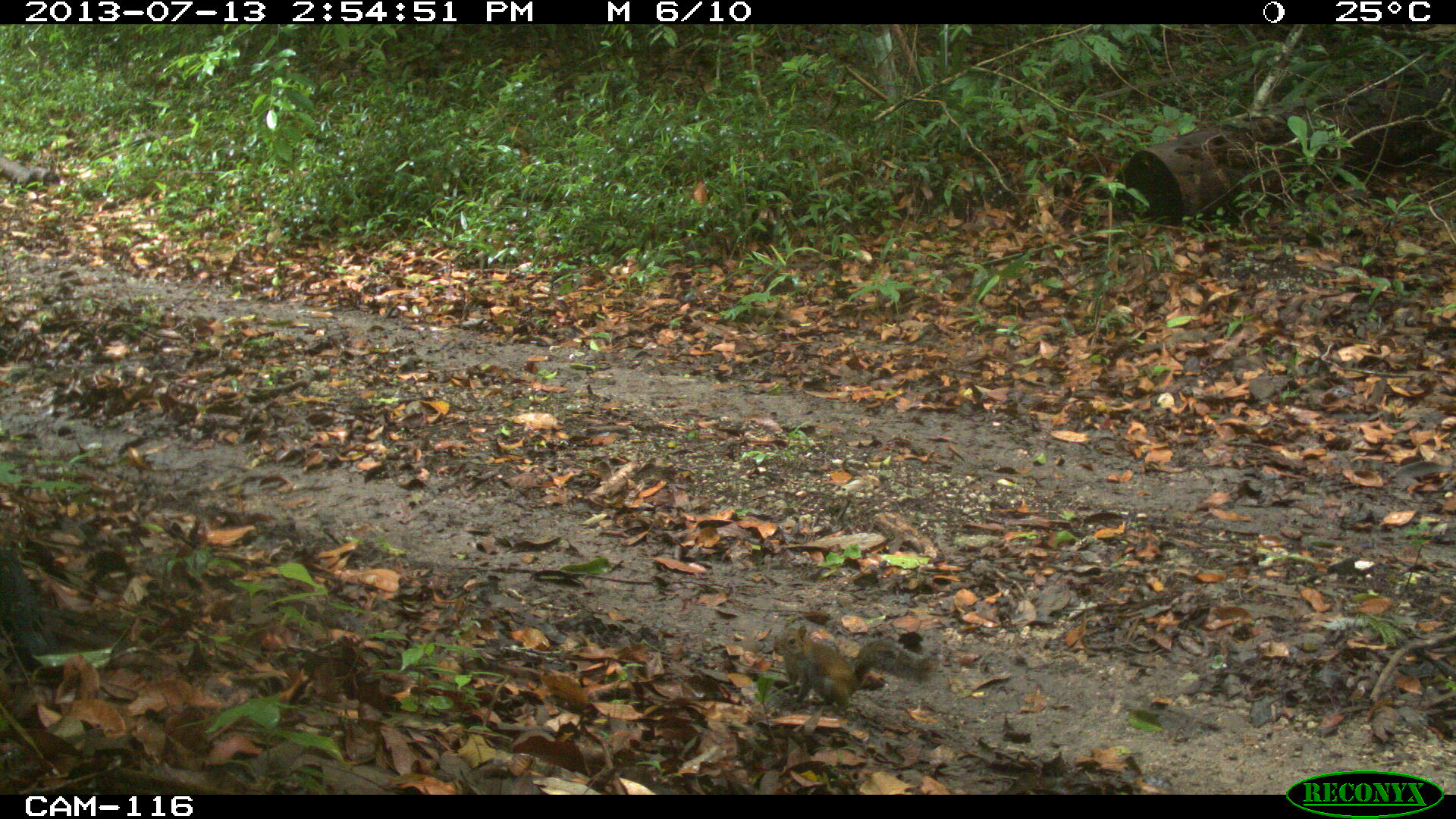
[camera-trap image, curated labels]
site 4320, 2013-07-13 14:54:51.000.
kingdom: Animalia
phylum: Chordata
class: Mammalia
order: Rodentia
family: Sciuridae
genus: Sciurus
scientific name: Sciurus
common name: squirrel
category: sciurus sp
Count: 1.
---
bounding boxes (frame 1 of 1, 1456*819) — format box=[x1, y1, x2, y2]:
sciurus sp: box=[773, 625, 939, 716]